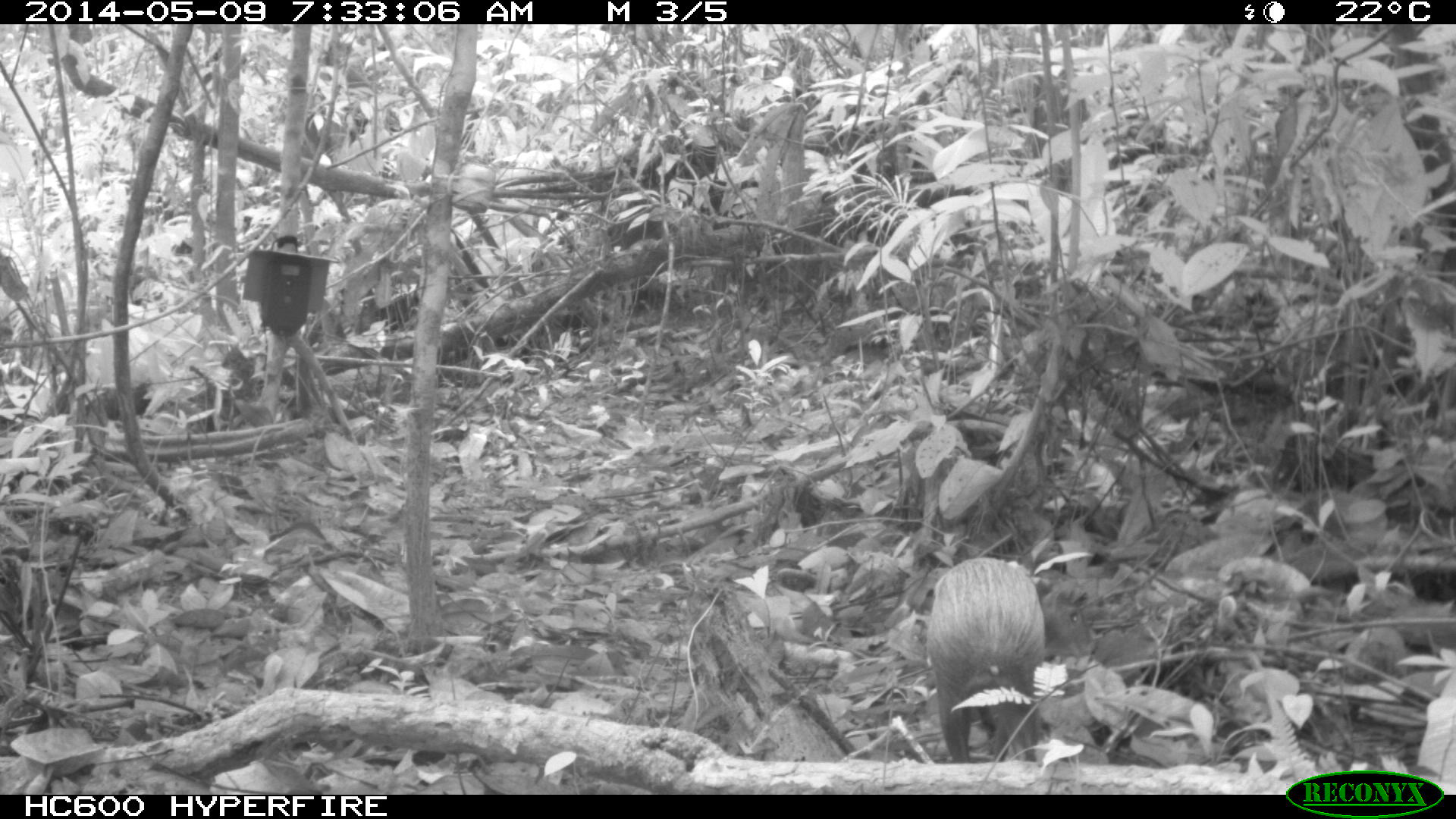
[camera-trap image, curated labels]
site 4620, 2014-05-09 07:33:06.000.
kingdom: Animalia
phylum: Chordata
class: Mammalia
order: Rodentia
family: Dasyproctidae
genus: Dasyprocta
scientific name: Dasyprocta leporina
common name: red-rumped agouti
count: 1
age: adult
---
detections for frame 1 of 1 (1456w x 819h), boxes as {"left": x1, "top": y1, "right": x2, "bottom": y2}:
dasyprocta leporina: {"left": 924, "top": 558, "right": 1043, "bottom": 763}